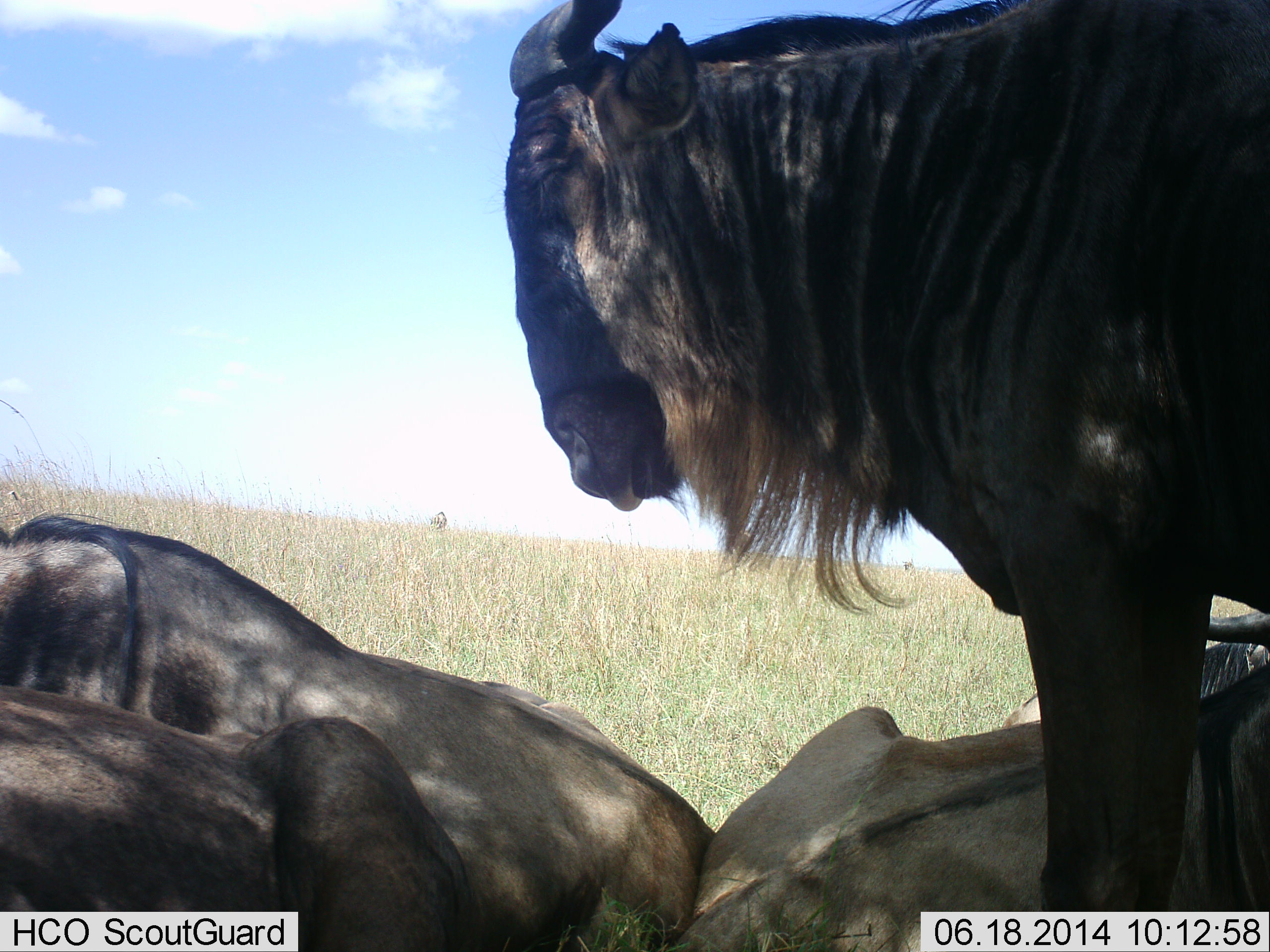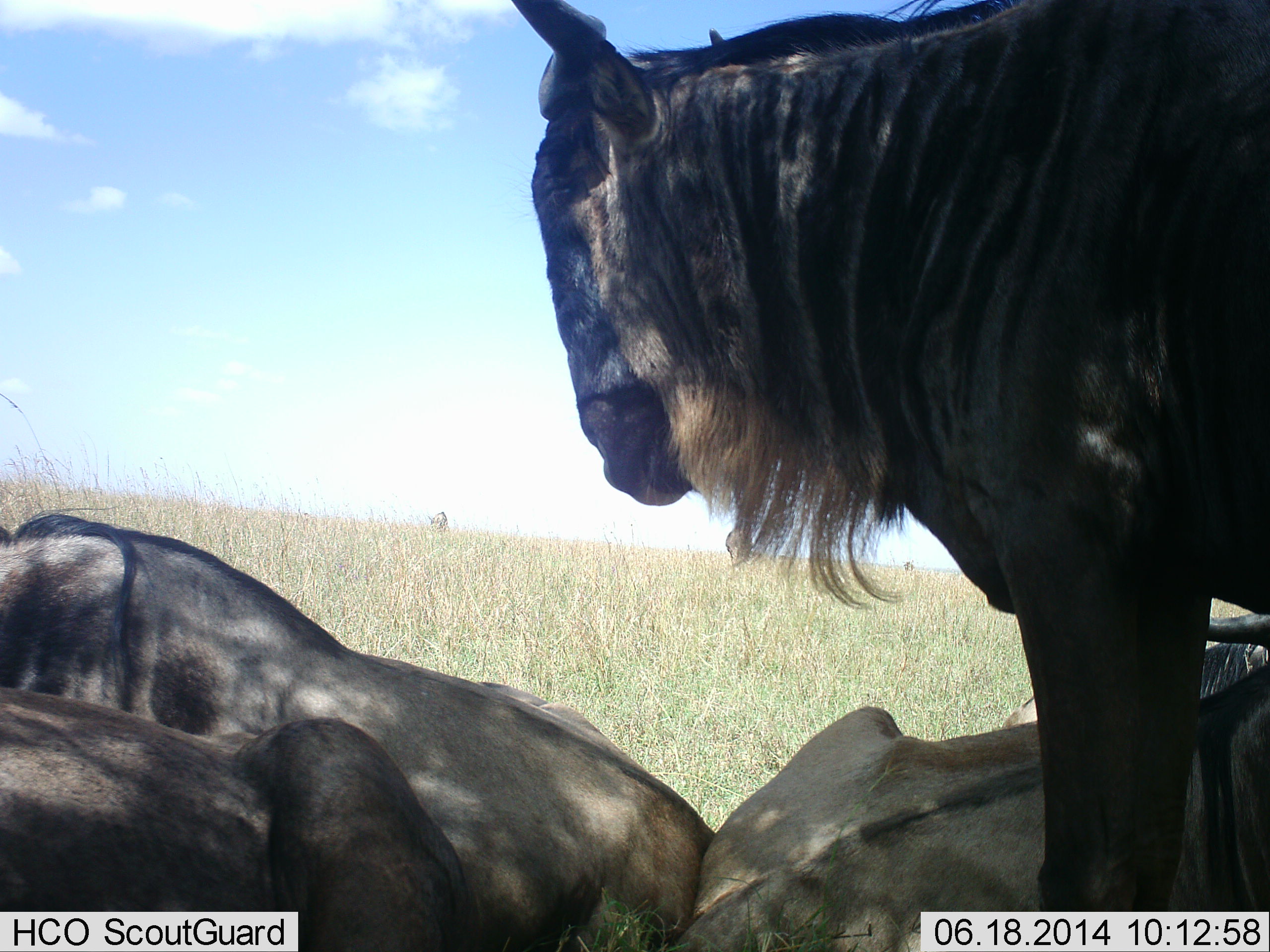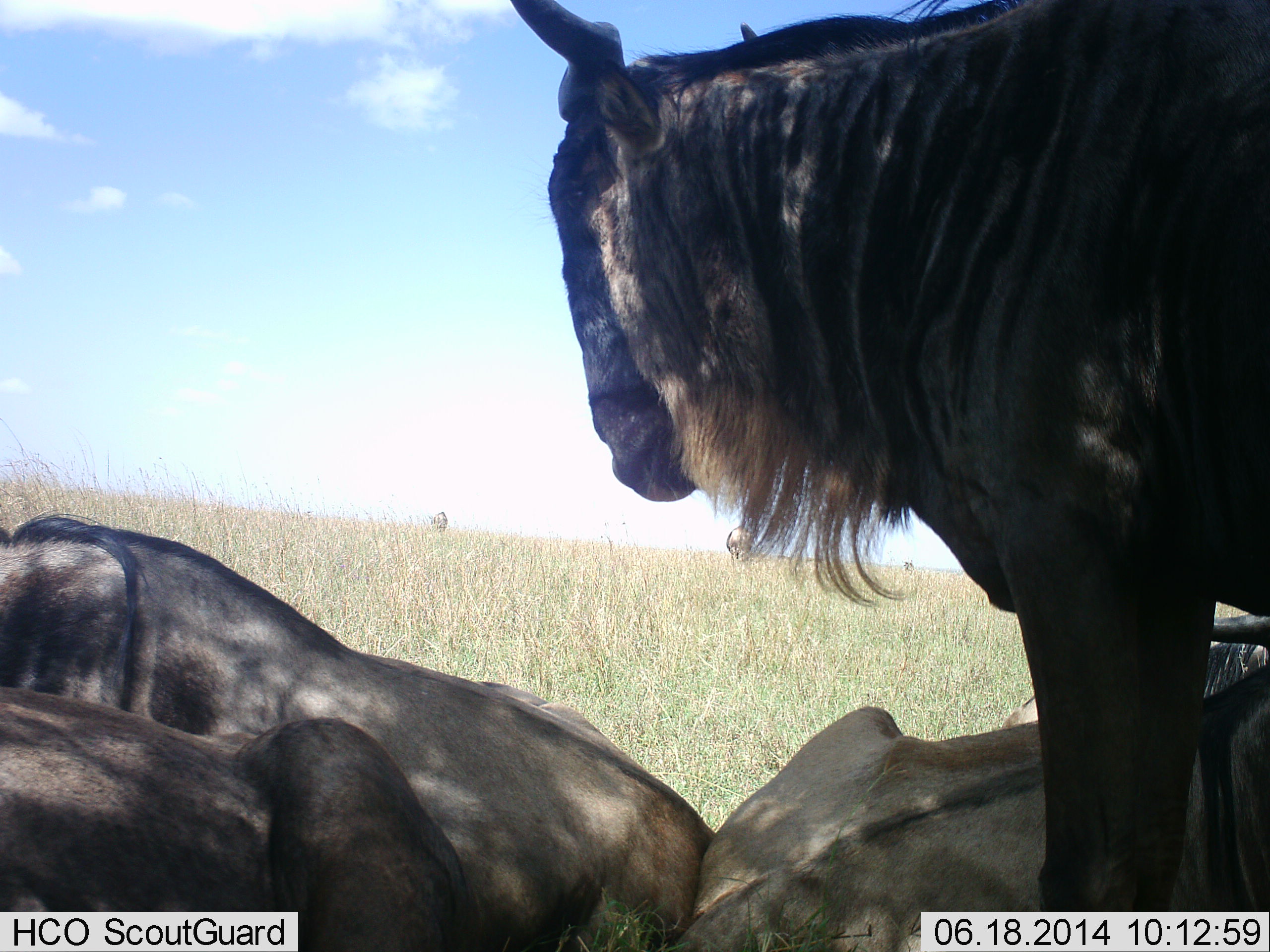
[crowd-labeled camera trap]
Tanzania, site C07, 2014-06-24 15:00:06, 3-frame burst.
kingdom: Animalia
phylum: Chordata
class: Mammalia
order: Artiodactyla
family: Bovidae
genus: Connochaetes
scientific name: Connochaetes taurinus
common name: blue wildebeest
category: wildebeest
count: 4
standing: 60%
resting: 100%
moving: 0%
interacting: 0%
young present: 0%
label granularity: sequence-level